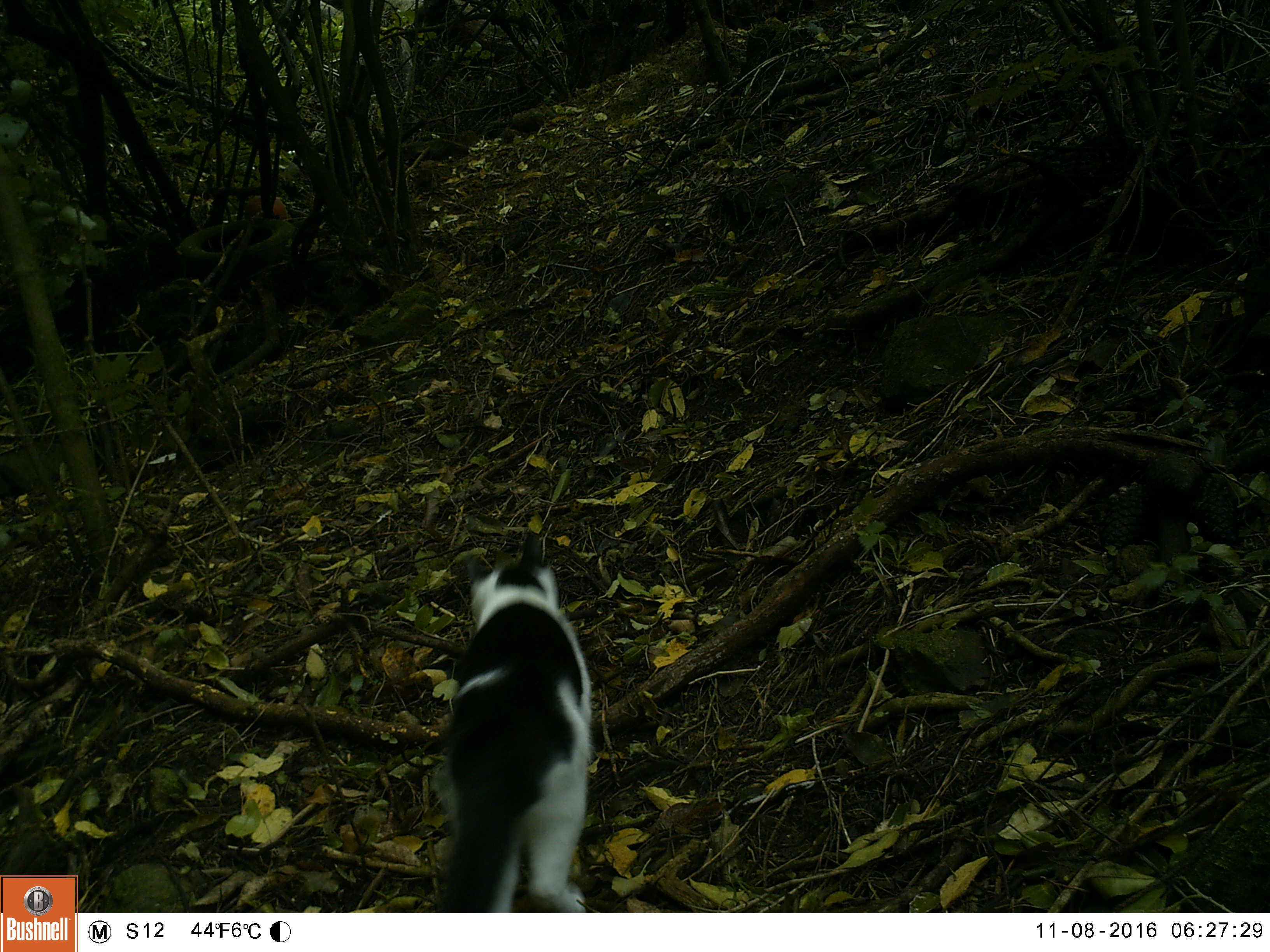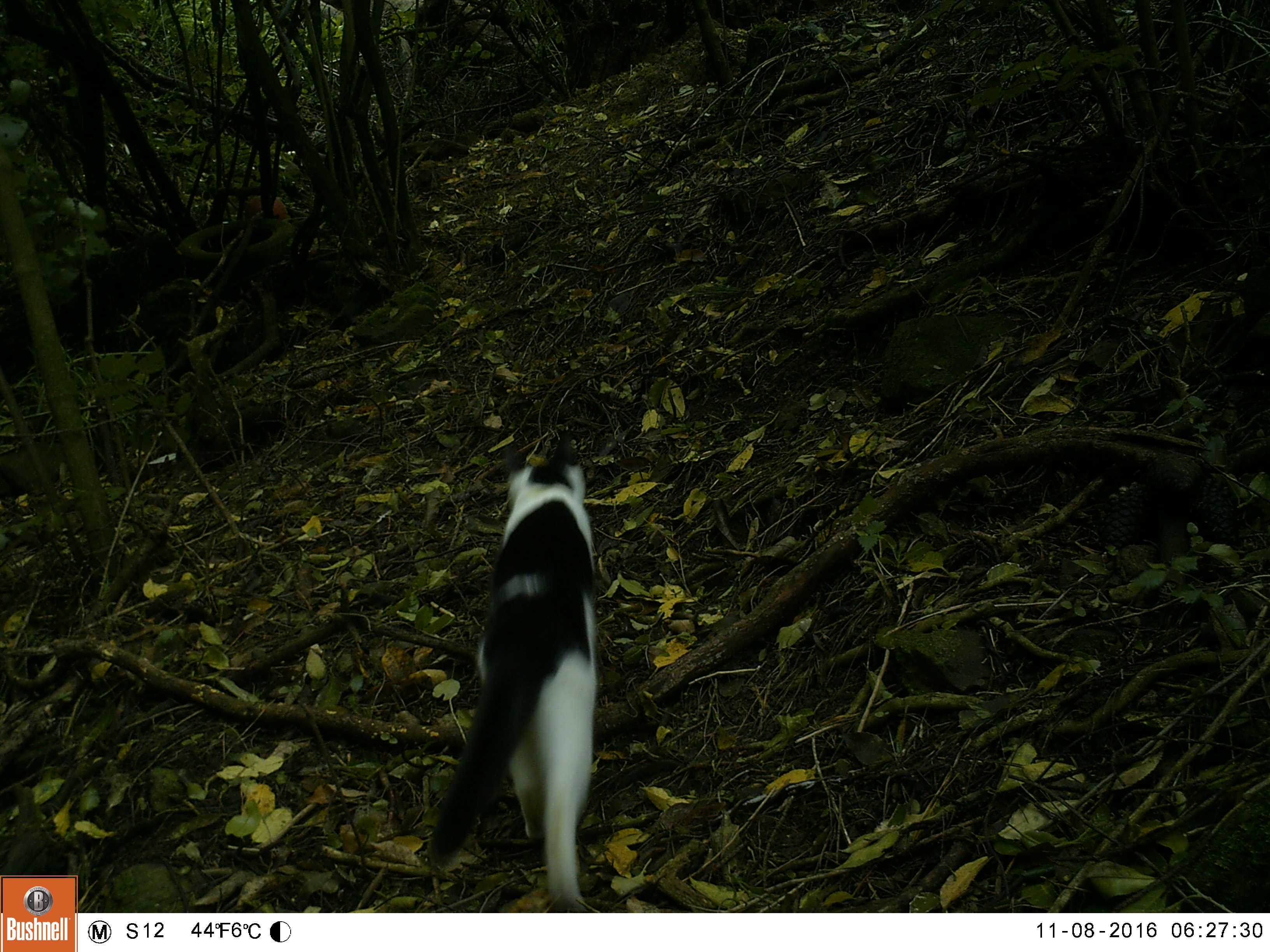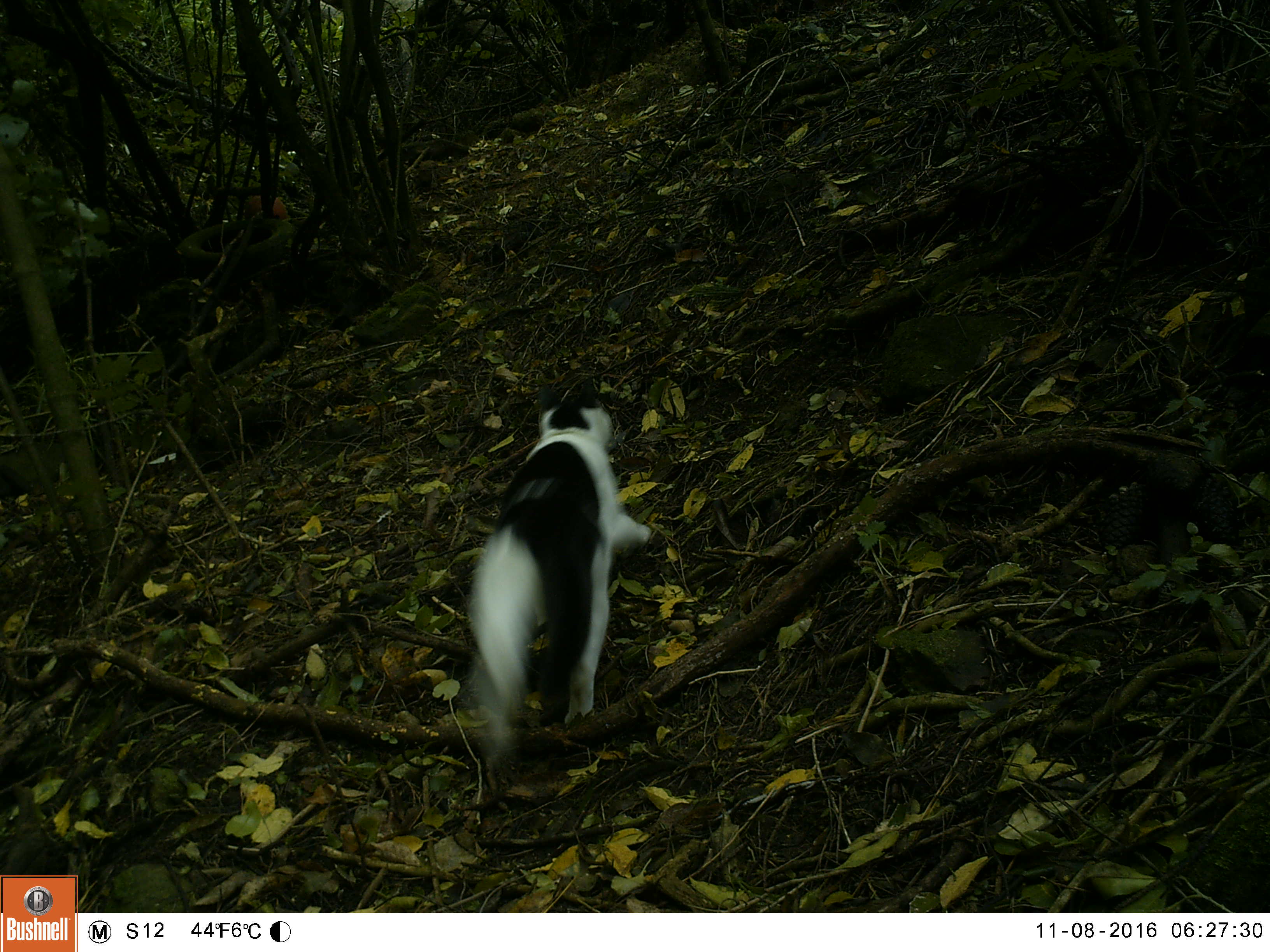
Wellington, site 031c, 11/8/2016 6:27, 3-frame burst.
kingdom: Animalia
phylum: Chordata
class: Mammalia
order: Carnivora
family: Felidae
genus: Felis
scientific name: Felis catus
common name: cat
Cat (Felis catus).